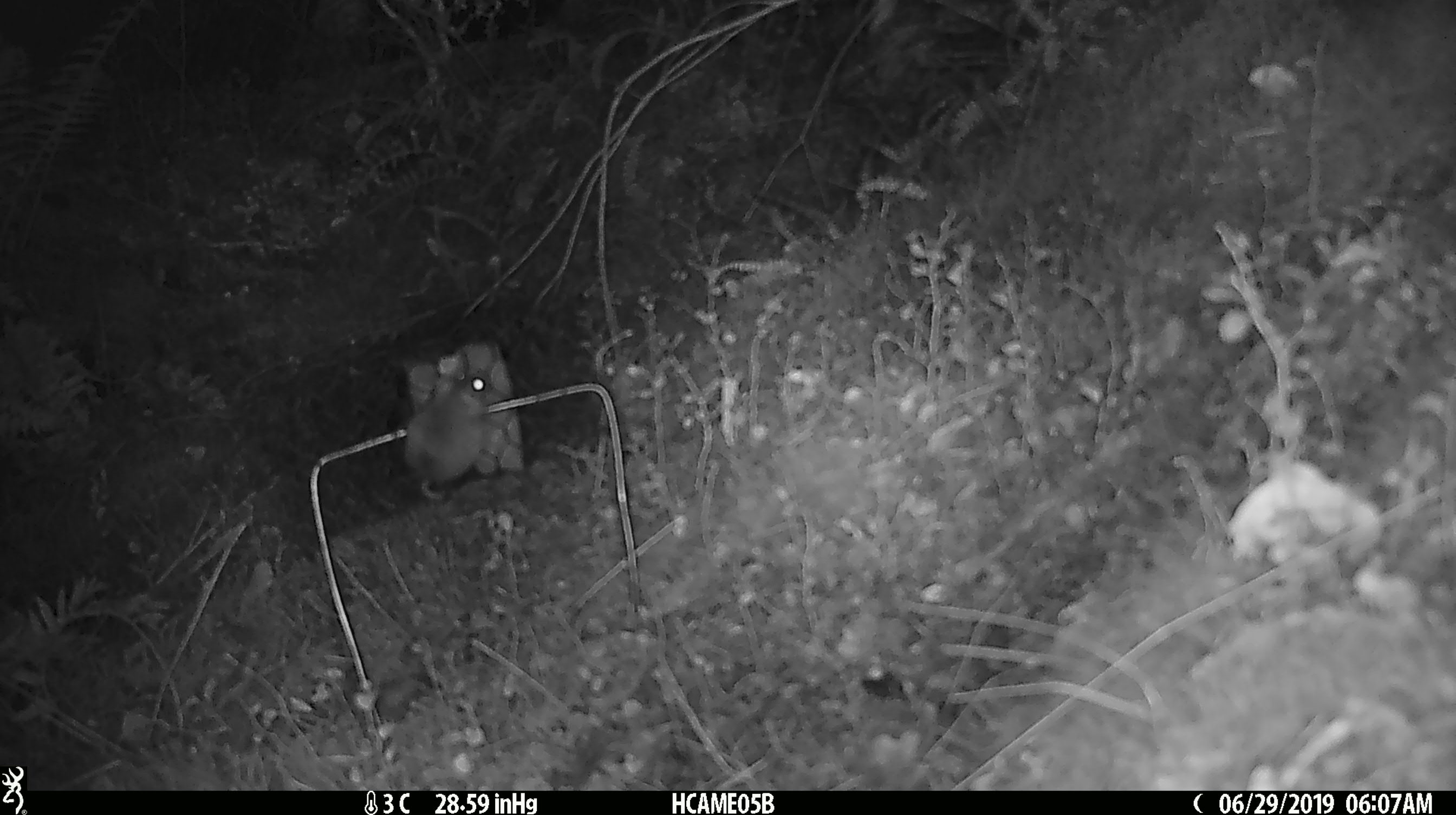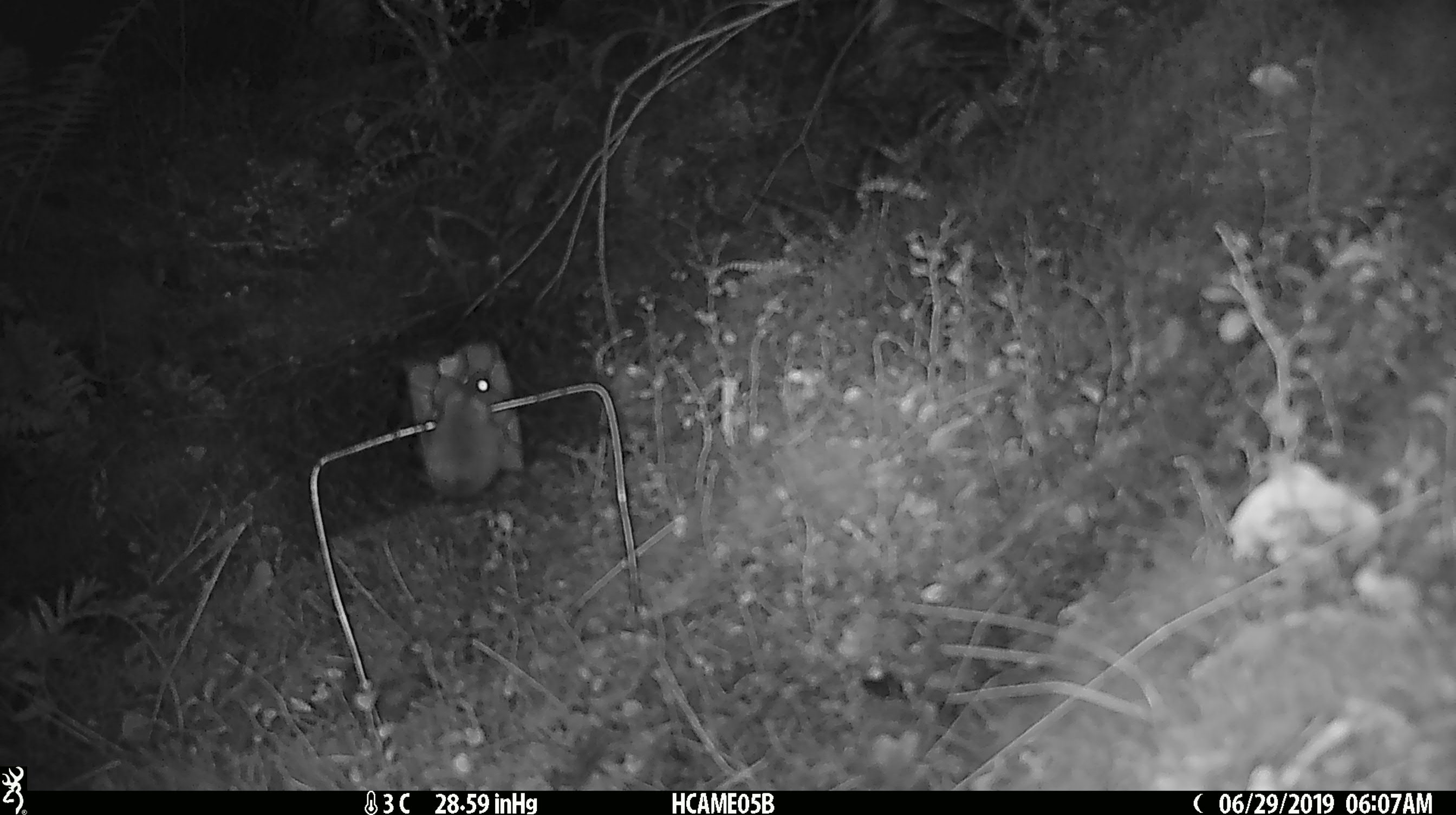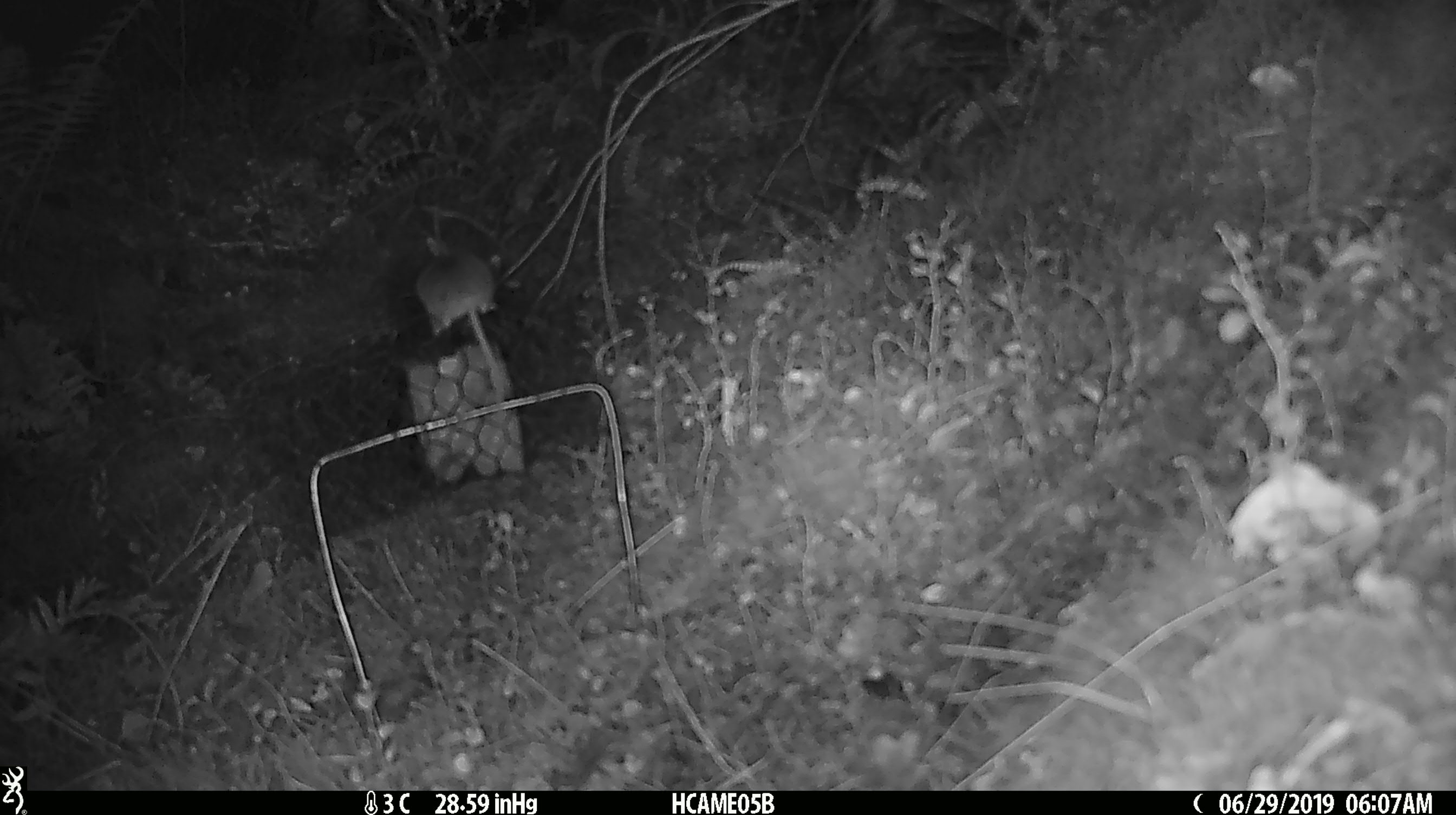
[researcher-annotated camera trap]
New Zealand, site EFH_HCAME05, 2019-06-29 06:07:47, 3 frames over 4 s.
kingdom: Animalia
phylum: Chordata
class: Mammalia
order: Rodentia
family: Muridae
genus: Mus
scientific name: Mus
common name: mouse